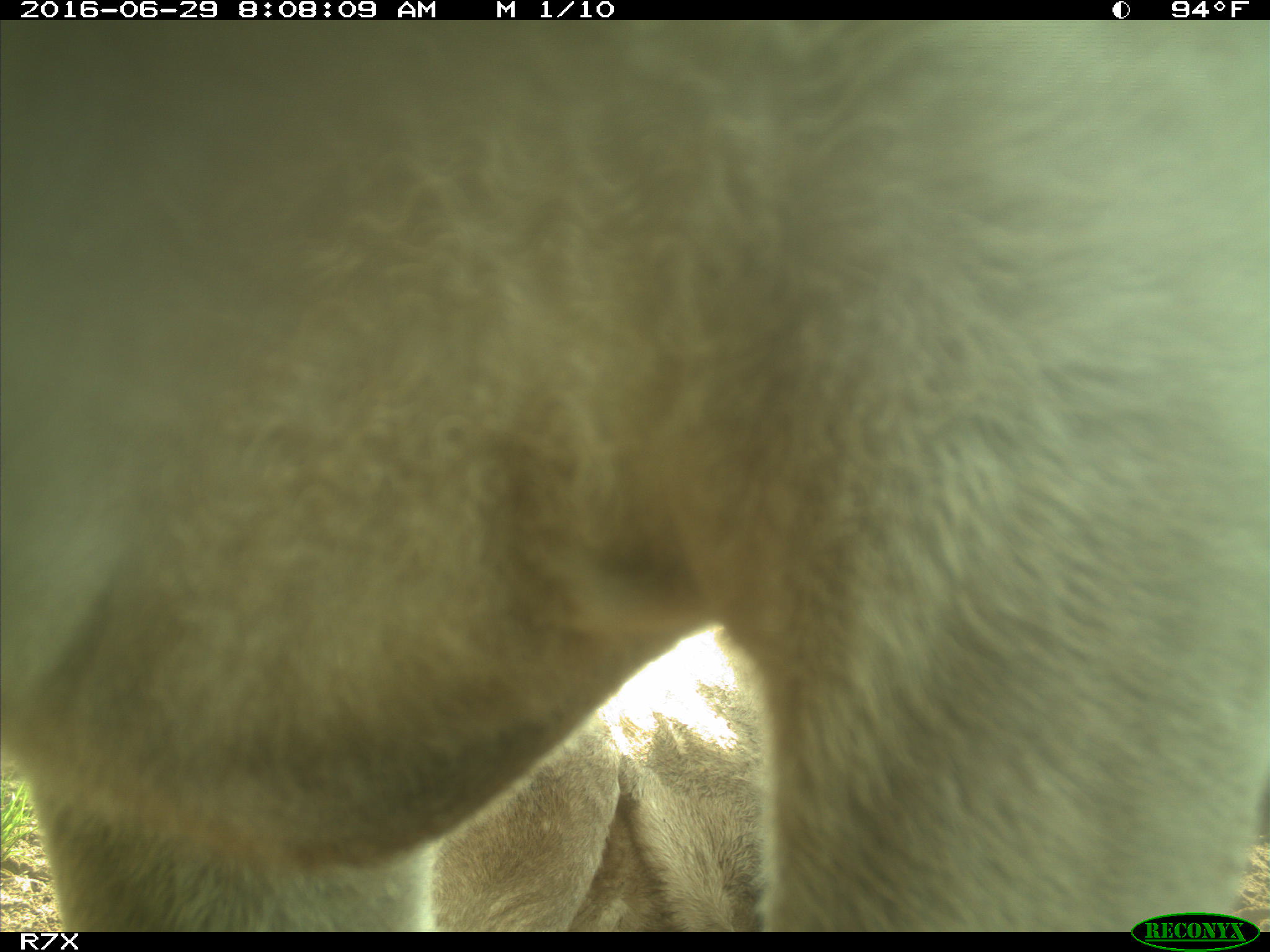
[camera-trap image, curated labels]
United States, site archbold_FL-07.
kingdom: Animalia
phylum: Chordata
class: Mammalia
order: Artiodactyla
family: Bovidae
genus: Bos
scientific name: Bos taurus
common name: domestic cow